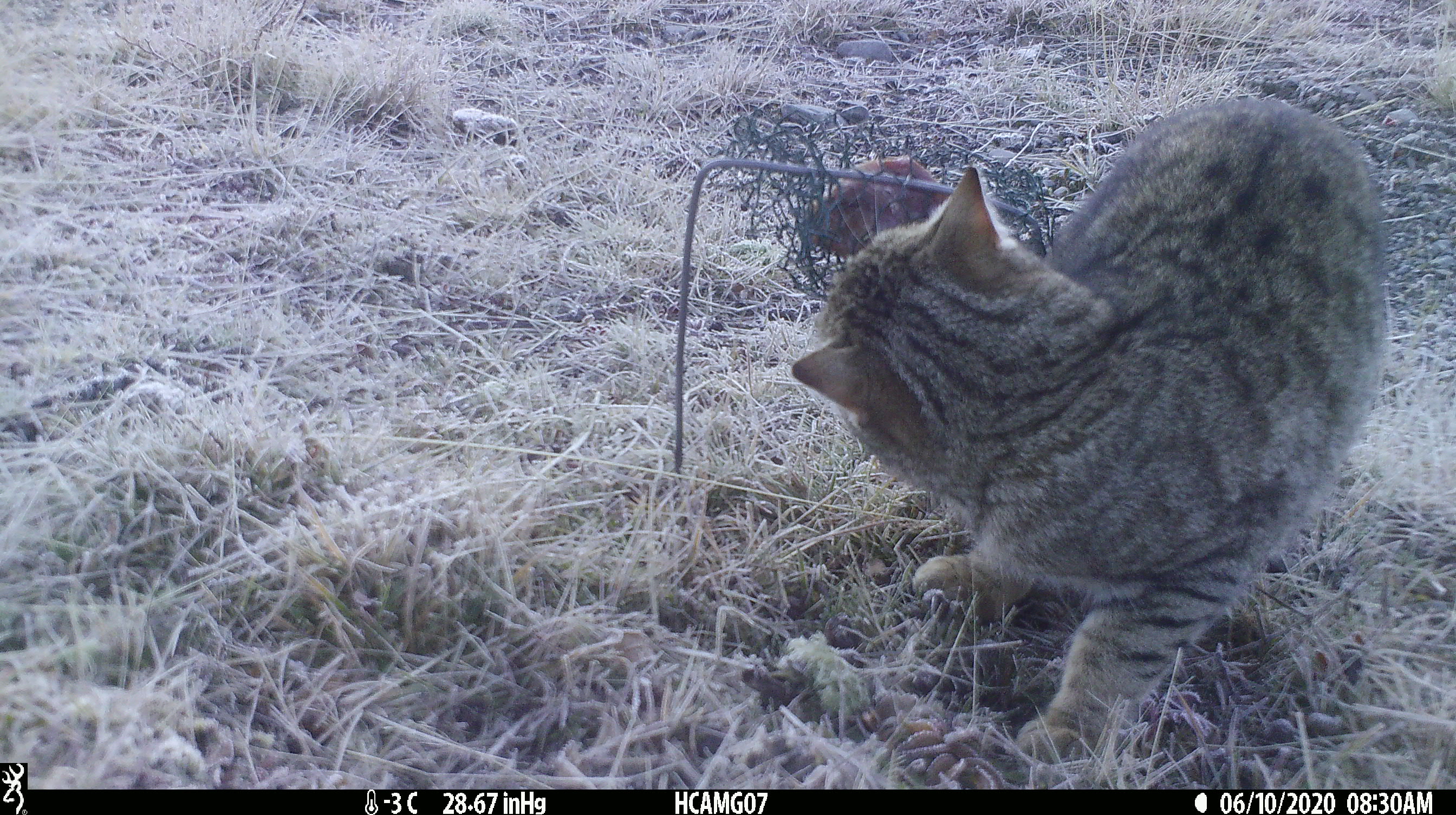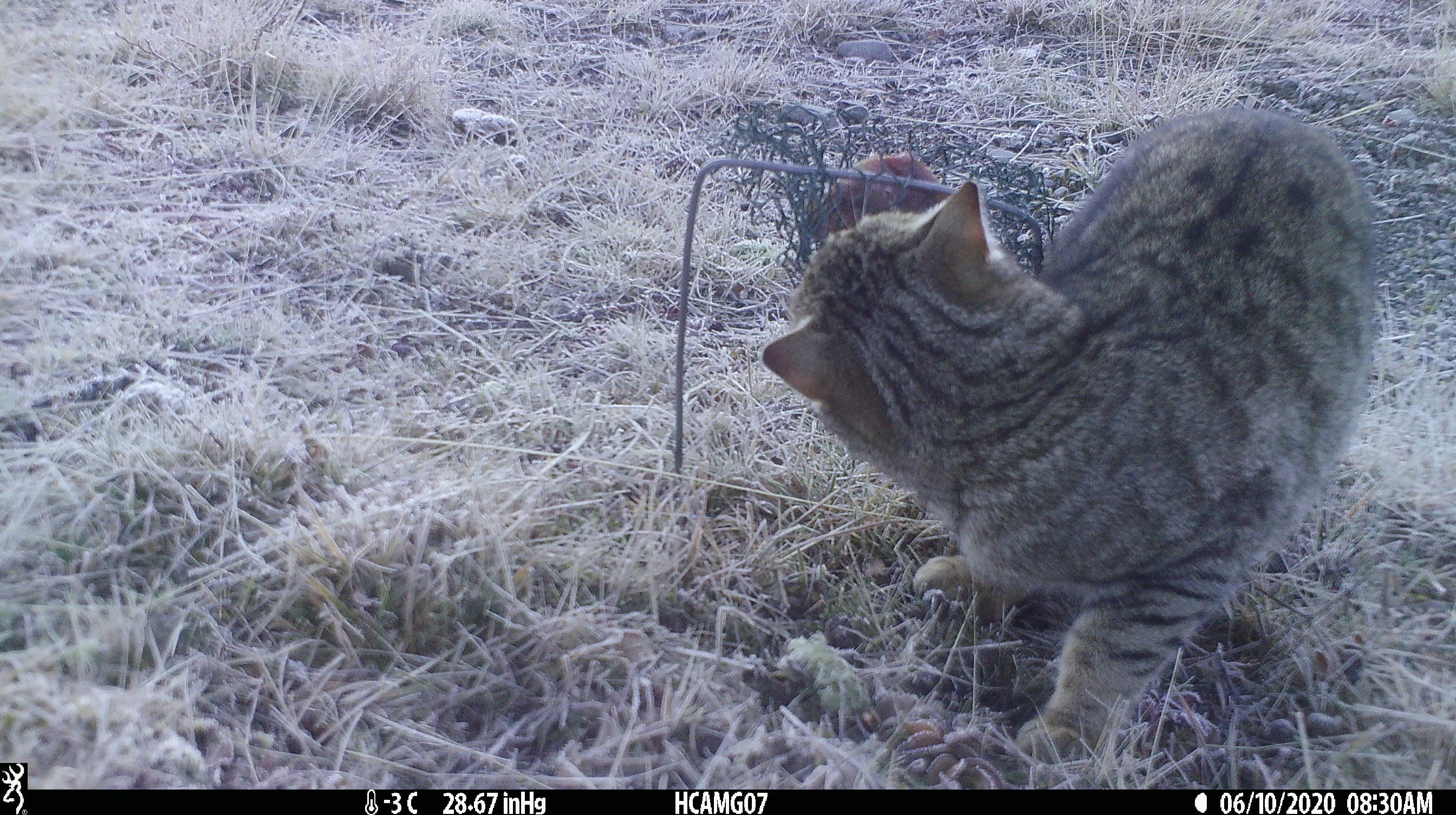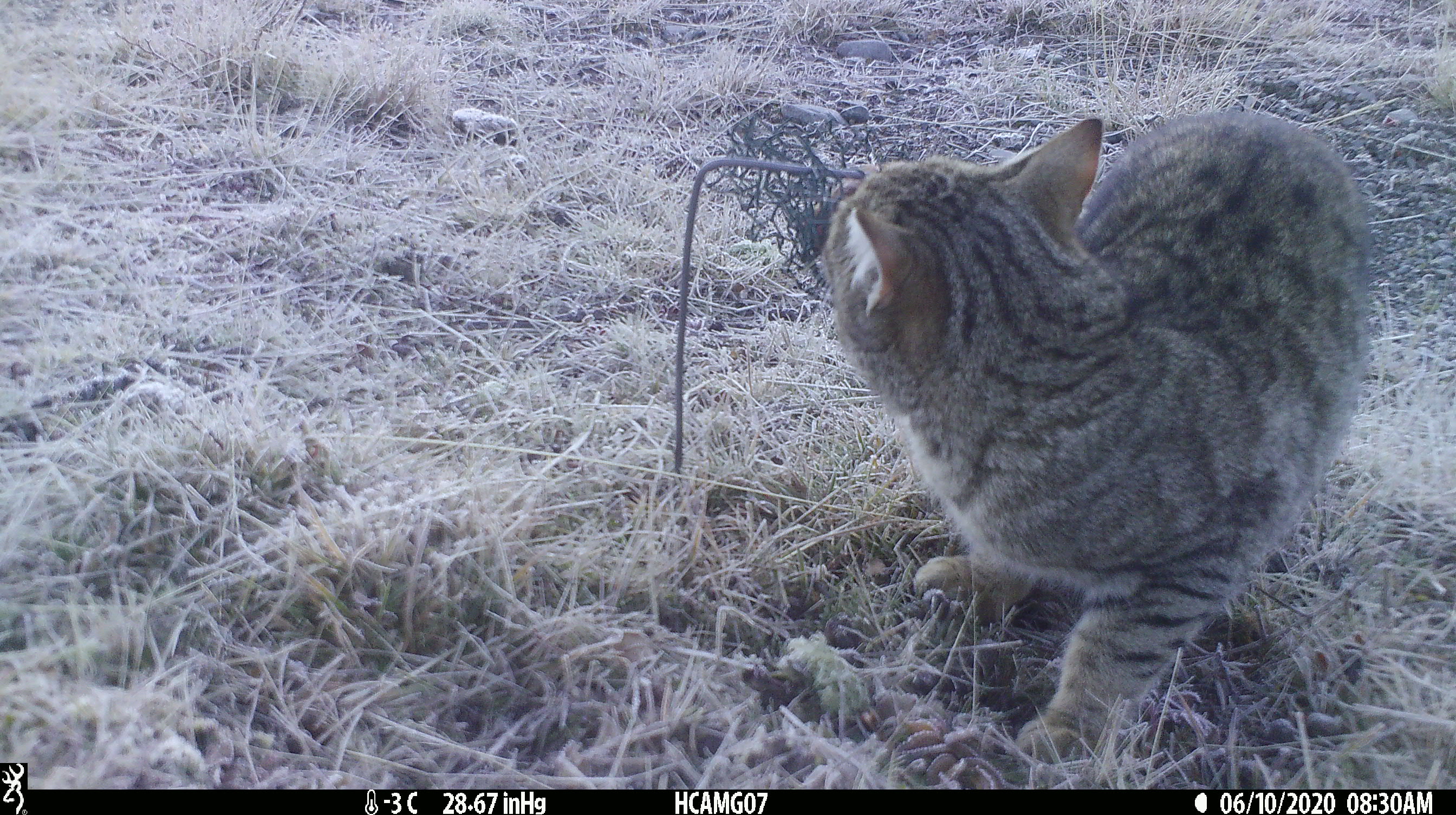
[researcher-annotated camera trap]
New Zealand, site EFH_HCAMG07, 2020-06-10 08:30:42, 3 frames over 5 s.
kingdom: Animalia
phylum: Chordata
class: Mammalia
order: Carnivora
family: Felidae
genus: Felis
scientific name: Felis catus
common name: domestic cat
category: cat